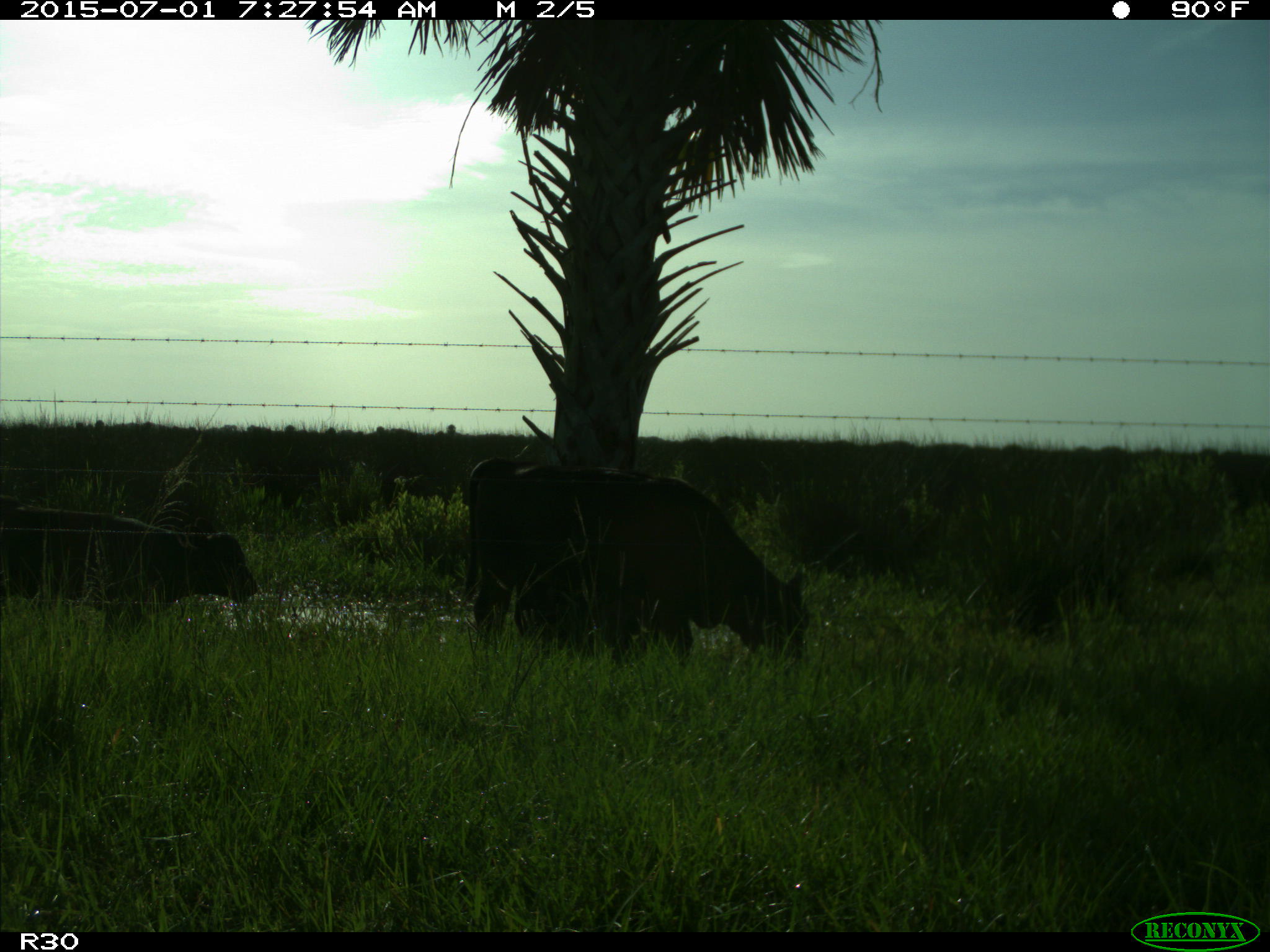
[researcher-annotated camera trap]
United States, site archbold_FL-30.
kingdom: Animalia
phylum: Chordata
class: Mammalia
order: Artiodactyla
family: Bovidae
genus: Bos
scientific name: Bos taurus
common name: domestic cow